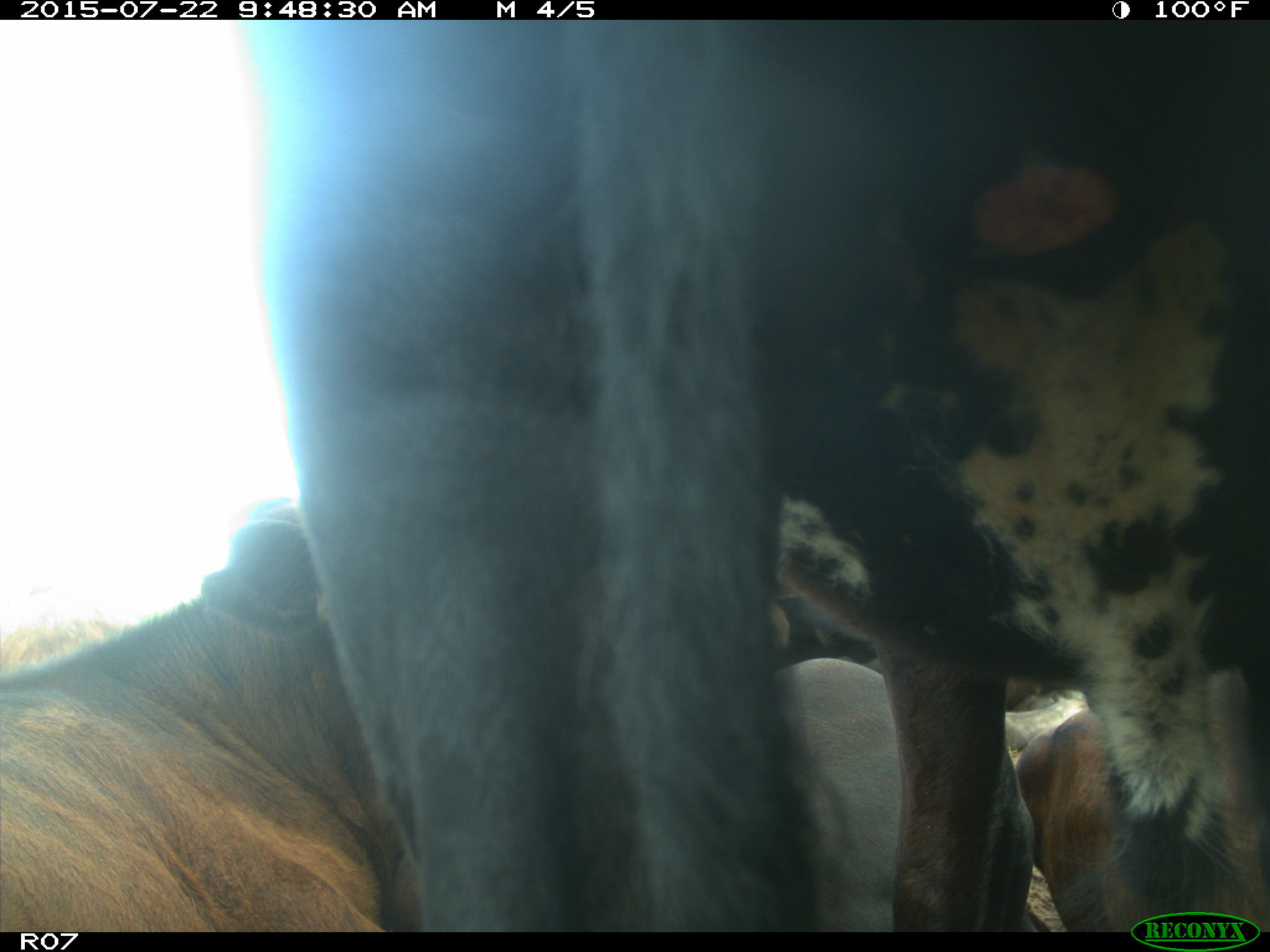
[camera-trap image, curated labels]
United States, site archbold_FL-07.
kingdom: Animalia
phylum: Chordata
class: Mammalia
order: Carnivora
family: Procyonidae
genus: Procyon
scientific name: Procyon lotor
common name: common raccoon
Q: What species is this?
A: Procyon lotor (common raccoon).